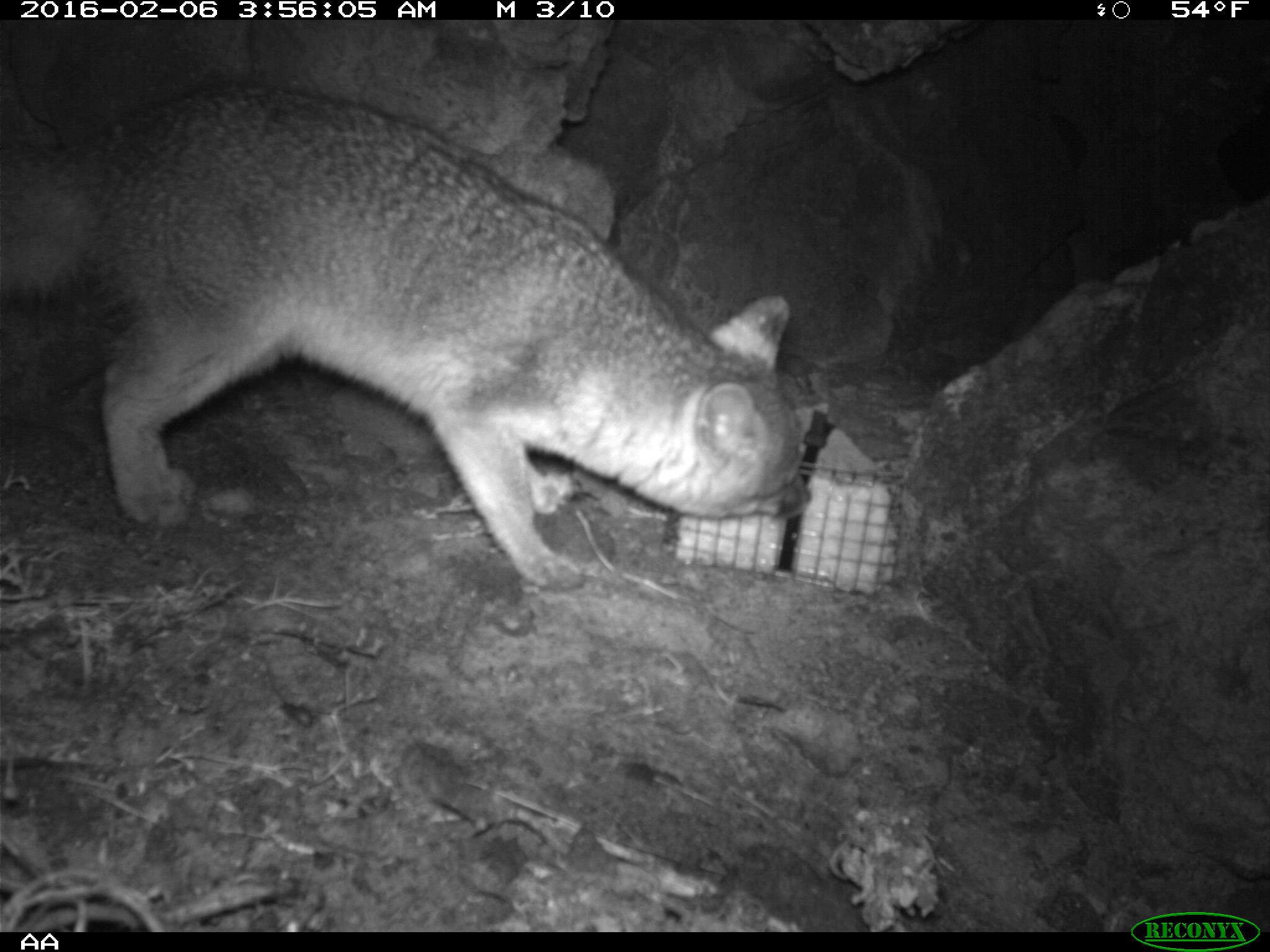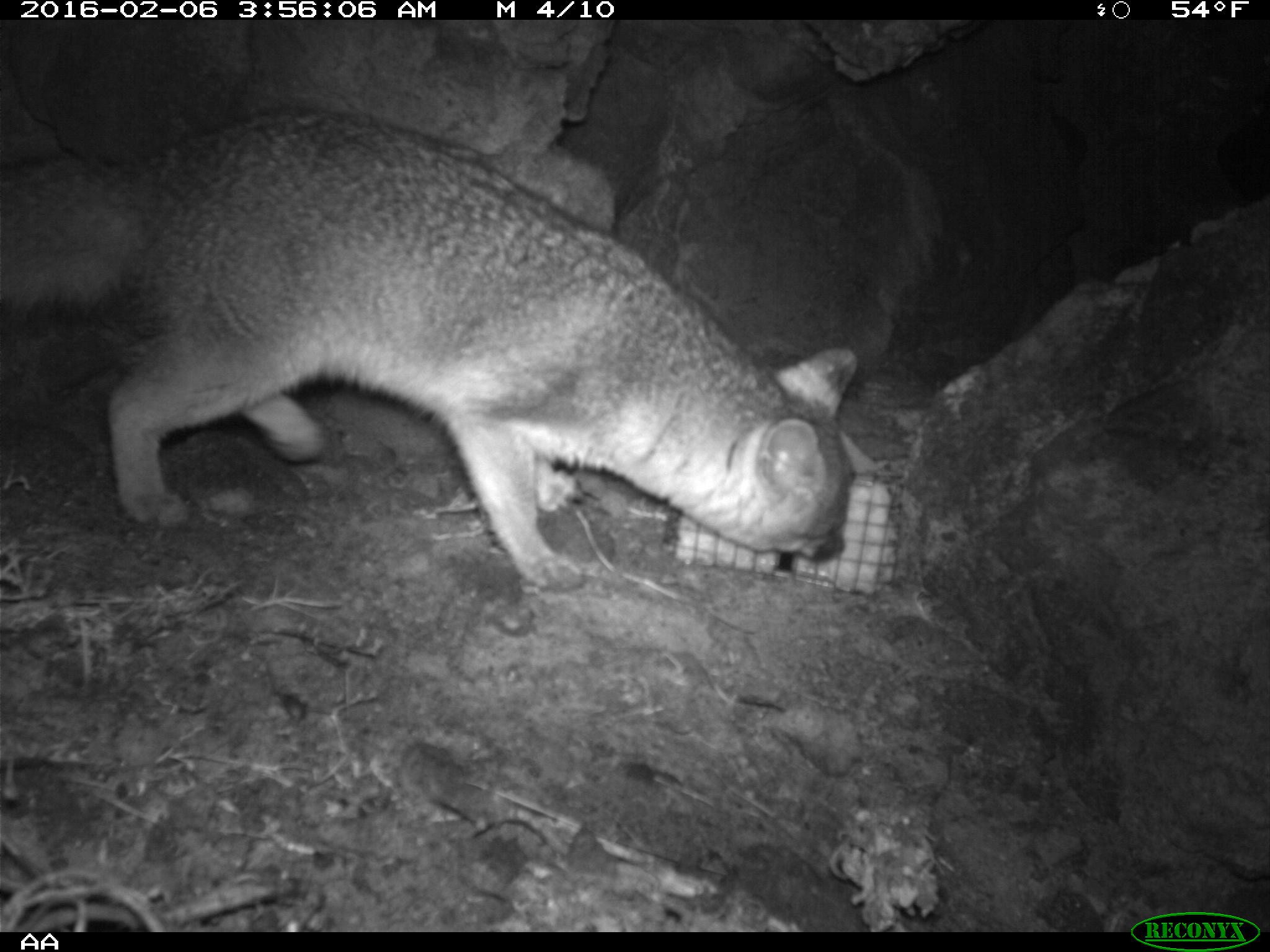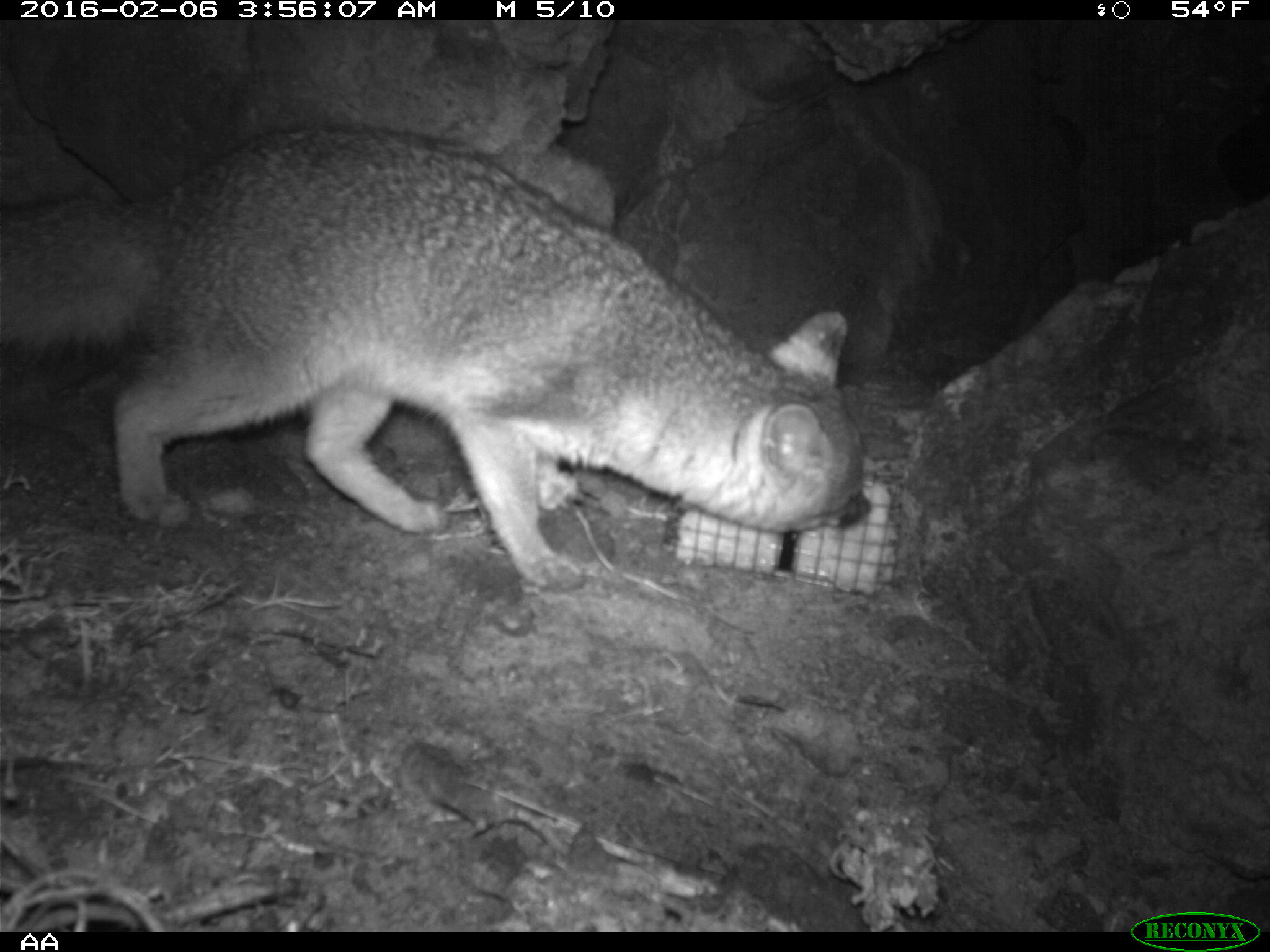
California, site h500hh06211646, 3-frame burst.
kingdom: Animalia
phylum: Chordata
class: Mammalia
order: Carnivora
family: Canidae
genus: Urocyon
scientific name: Urocyon littoralis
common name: island fox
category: fox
Fox (island fox) (Urocyon littoralis).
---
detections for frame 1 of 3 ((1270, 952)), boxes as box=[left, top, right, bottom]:
fox: box=[0, 84, 814, 595]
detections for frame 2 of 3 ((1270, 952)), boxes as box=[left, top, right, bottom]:
fox: box=[0, 107, 860, 592]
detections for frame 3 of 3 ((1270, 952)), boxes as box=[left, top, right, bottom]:
fox: box=[0, 125, 873, 591]